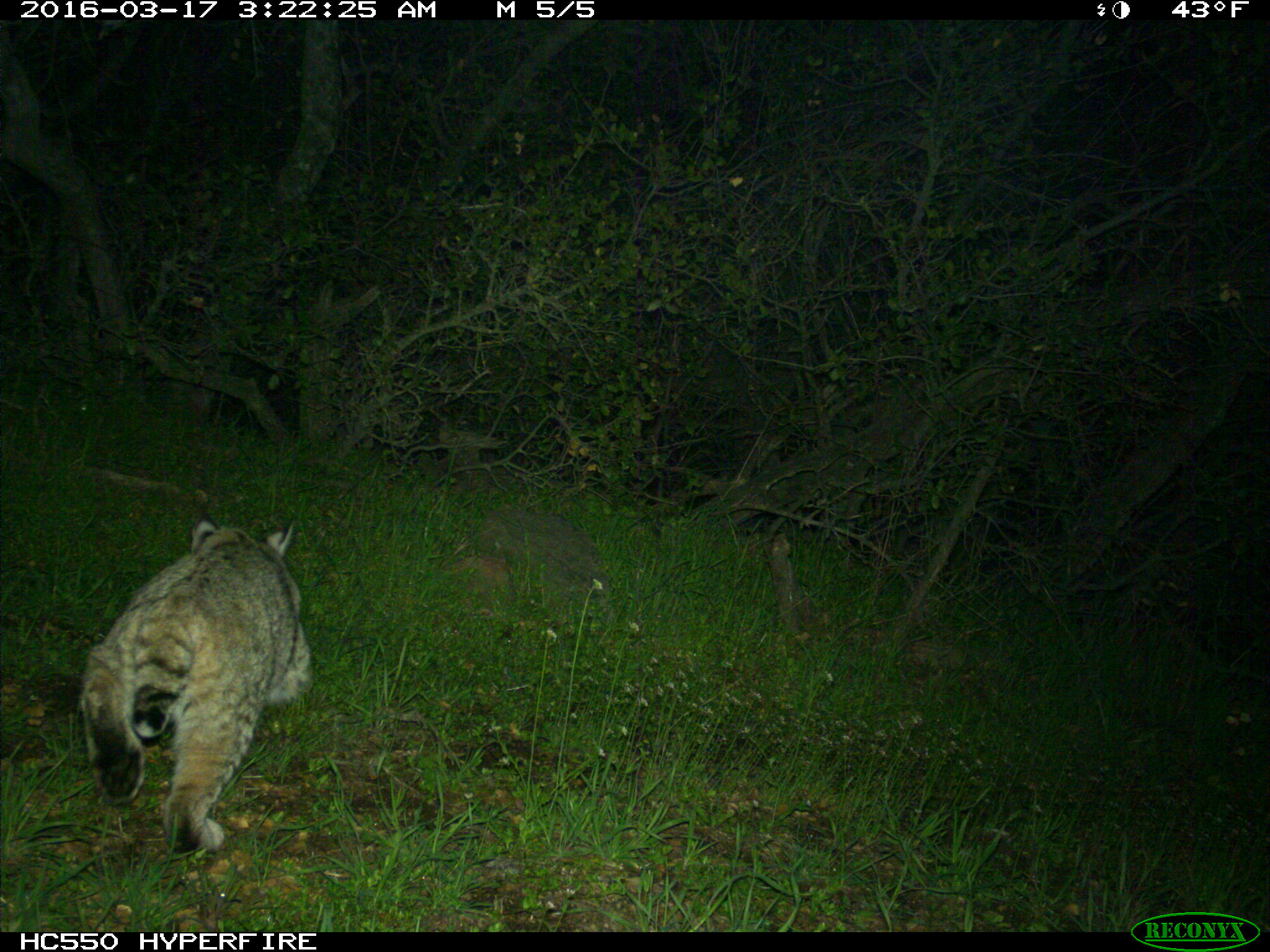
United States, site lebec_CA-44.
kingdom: Animalia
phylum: Chordata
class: Mammalia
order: Carnivora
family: Felidae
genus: Lynx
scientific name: Lynx rufus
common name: bobcat